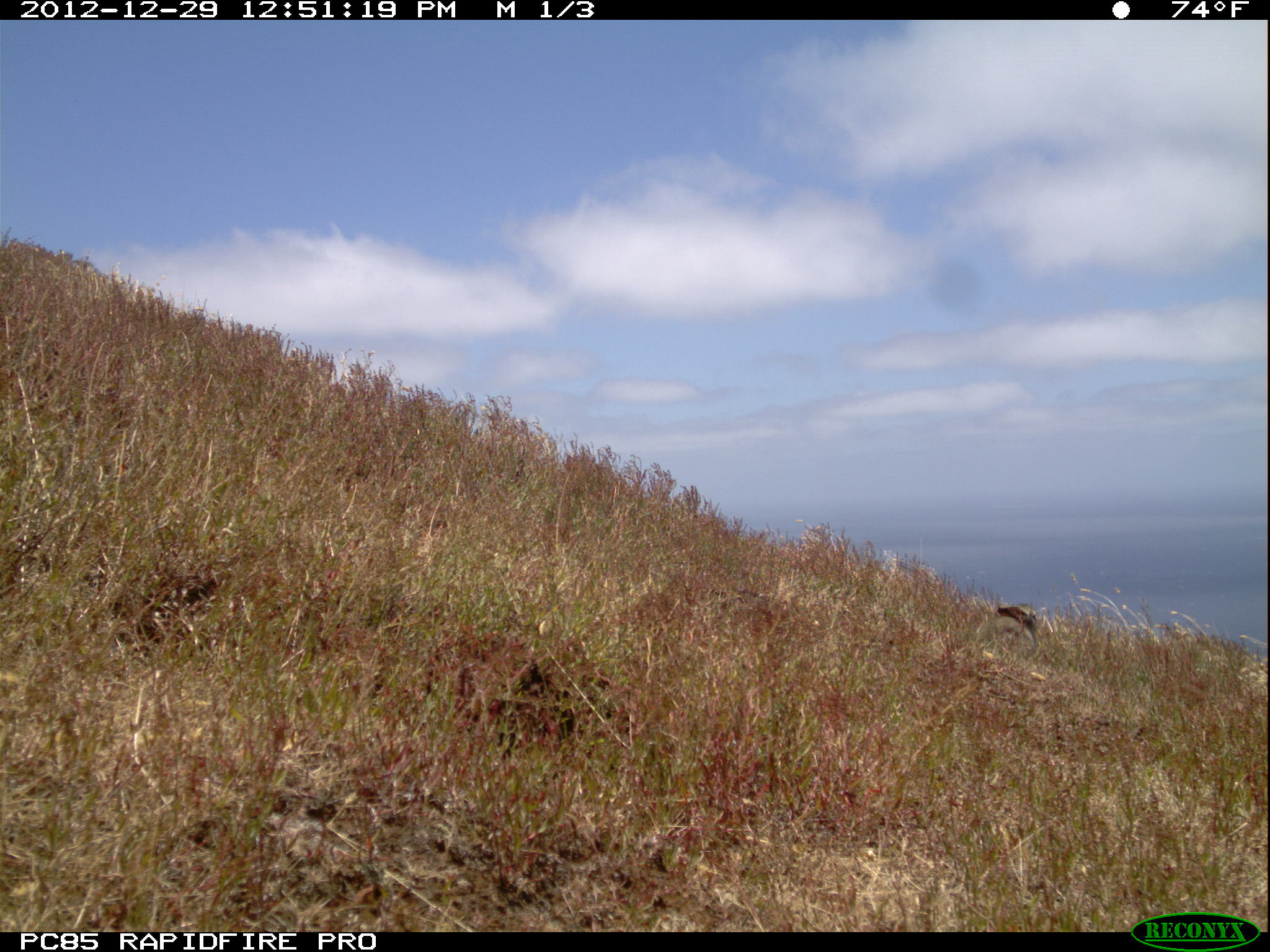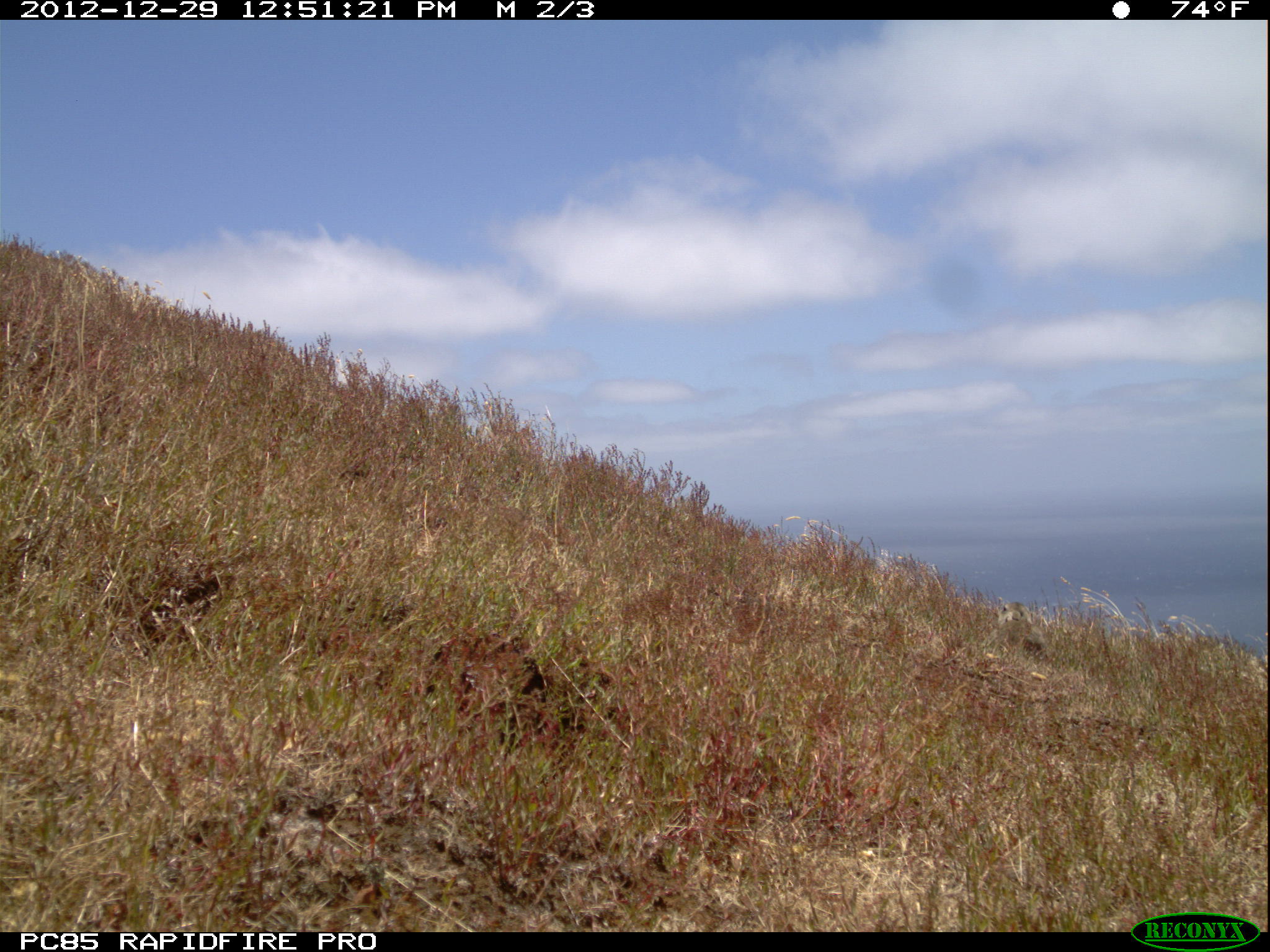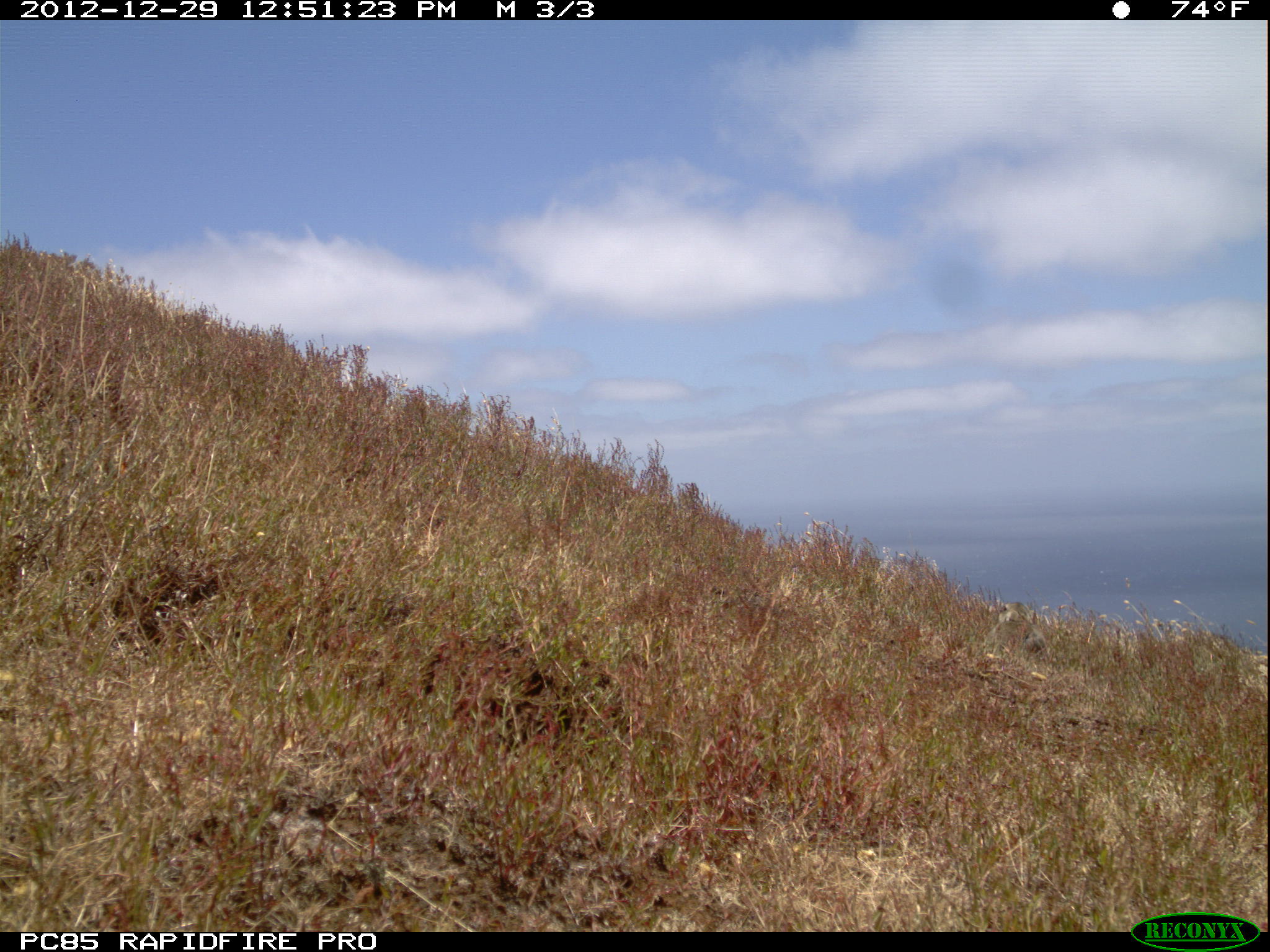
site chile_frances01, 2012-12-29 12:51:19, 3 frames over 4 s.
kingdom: Animalia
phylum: Chordata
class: Mammalia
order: Lagomorpha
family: Leporidae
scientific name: Leporidae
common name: rabbits and hares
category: rabbit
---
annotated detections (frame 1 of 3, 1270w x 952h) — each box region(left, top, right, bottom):
rabbit: region(964, 596, 1044, 669)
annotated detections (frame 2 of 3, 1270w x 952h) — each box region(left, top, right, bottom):
rabbit: region(979, 594, 1059, 671)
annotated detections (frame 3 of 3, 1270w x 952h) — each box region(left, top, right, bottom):
rabbit: region(979, 594, 1059, 680)